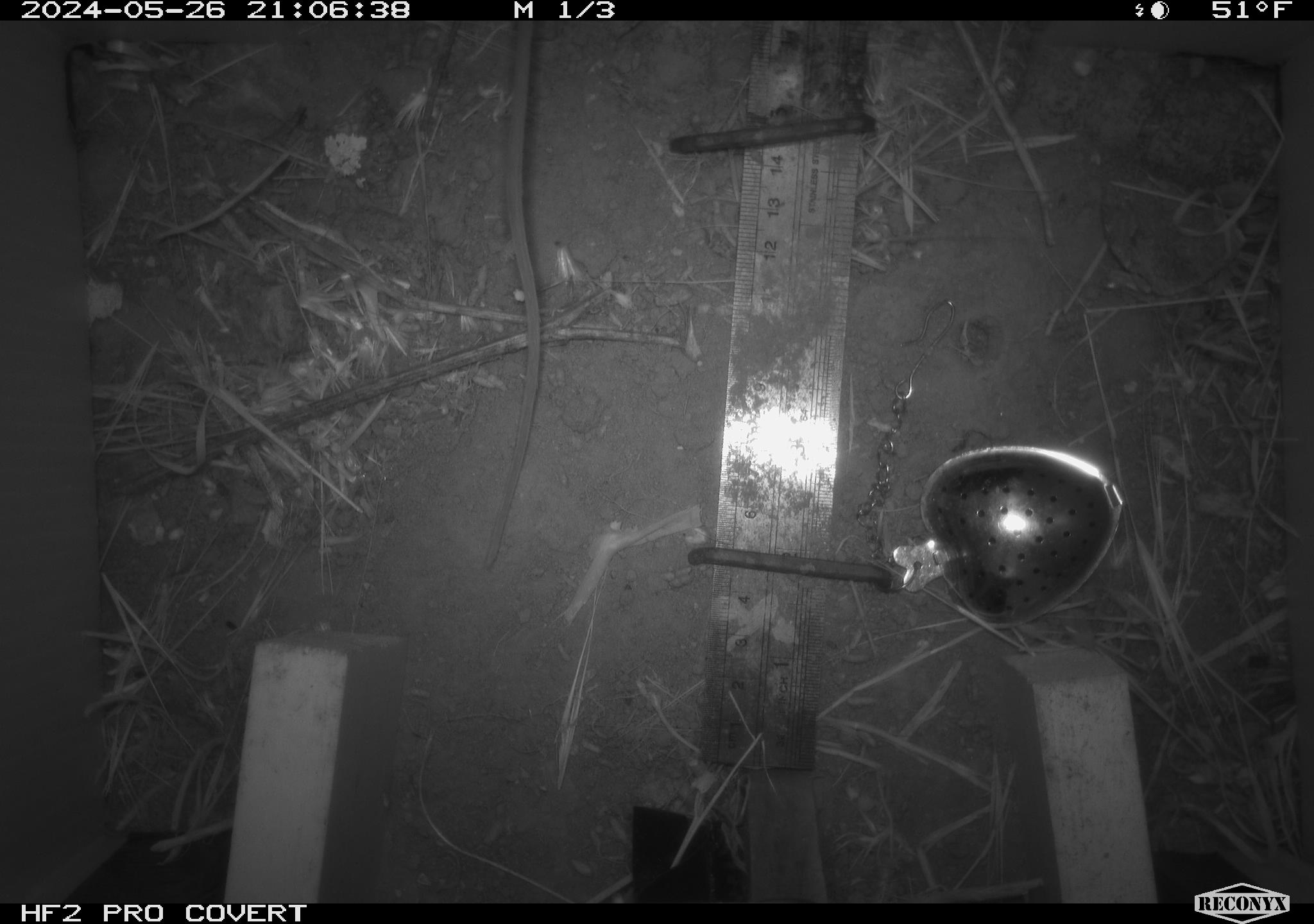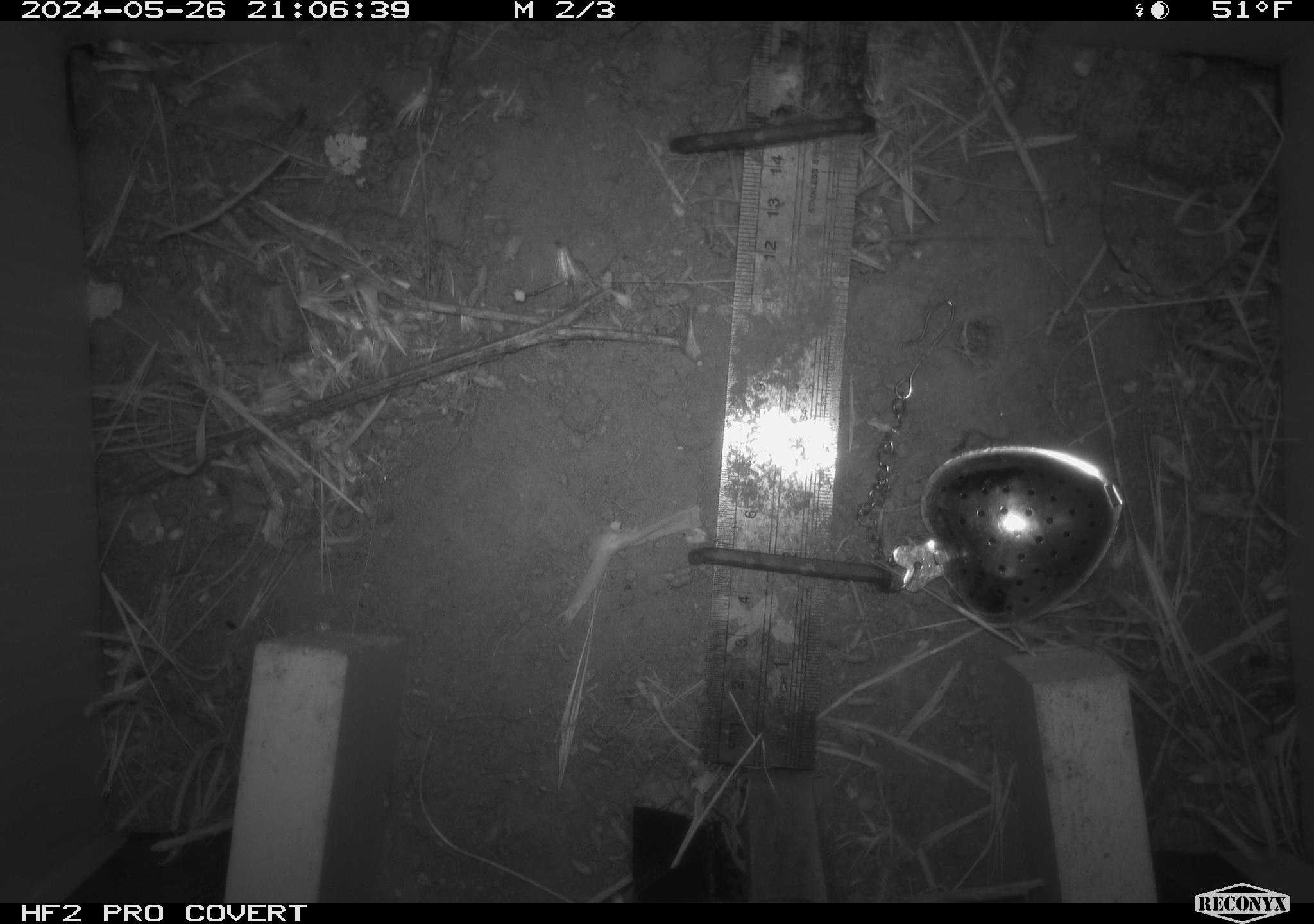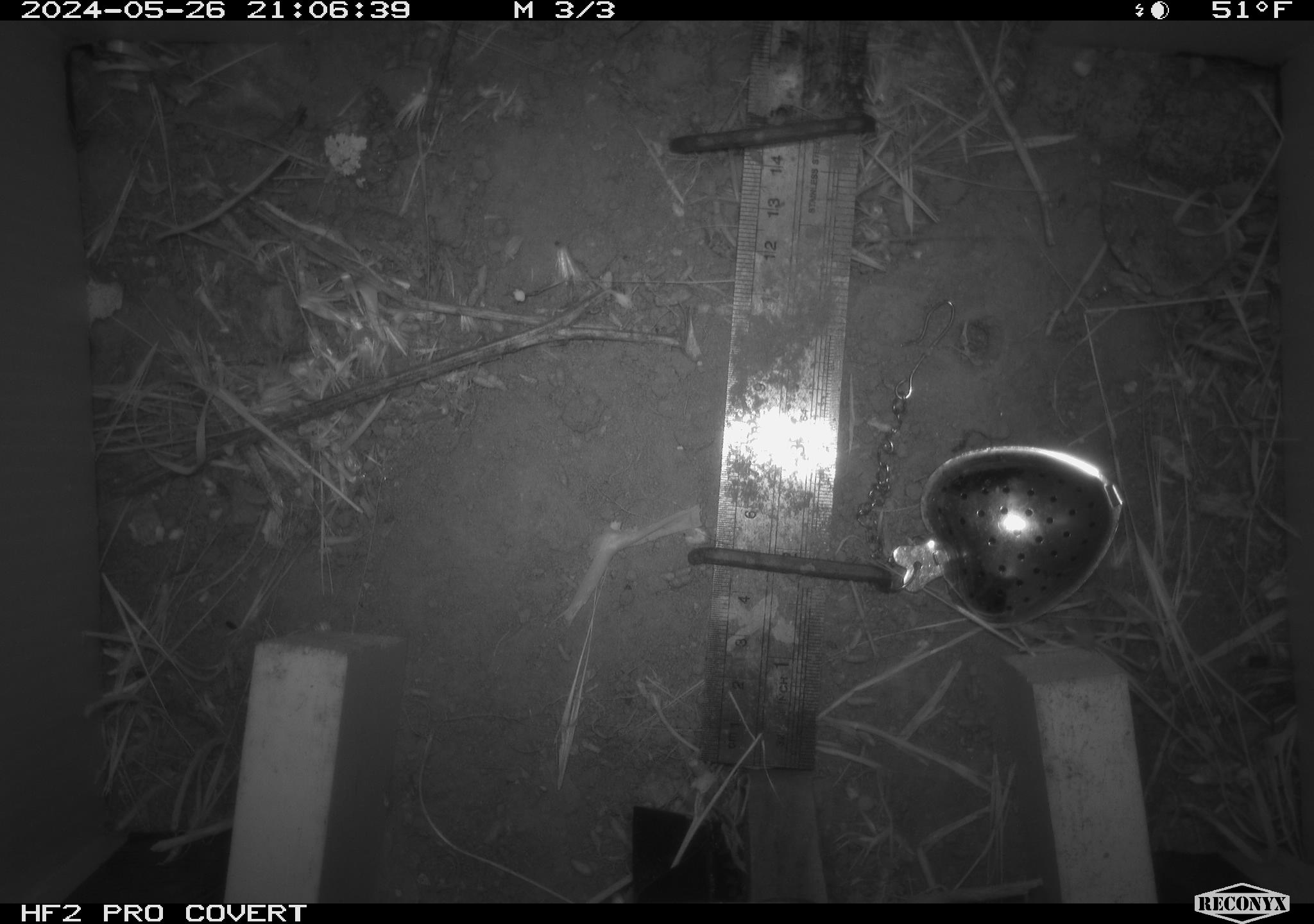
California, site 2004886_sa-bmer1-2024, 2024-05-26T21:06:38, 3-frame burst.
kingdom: Animalia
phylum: Chordata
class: Mammalia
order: Rodentia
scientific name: Rodentia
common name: mouse species